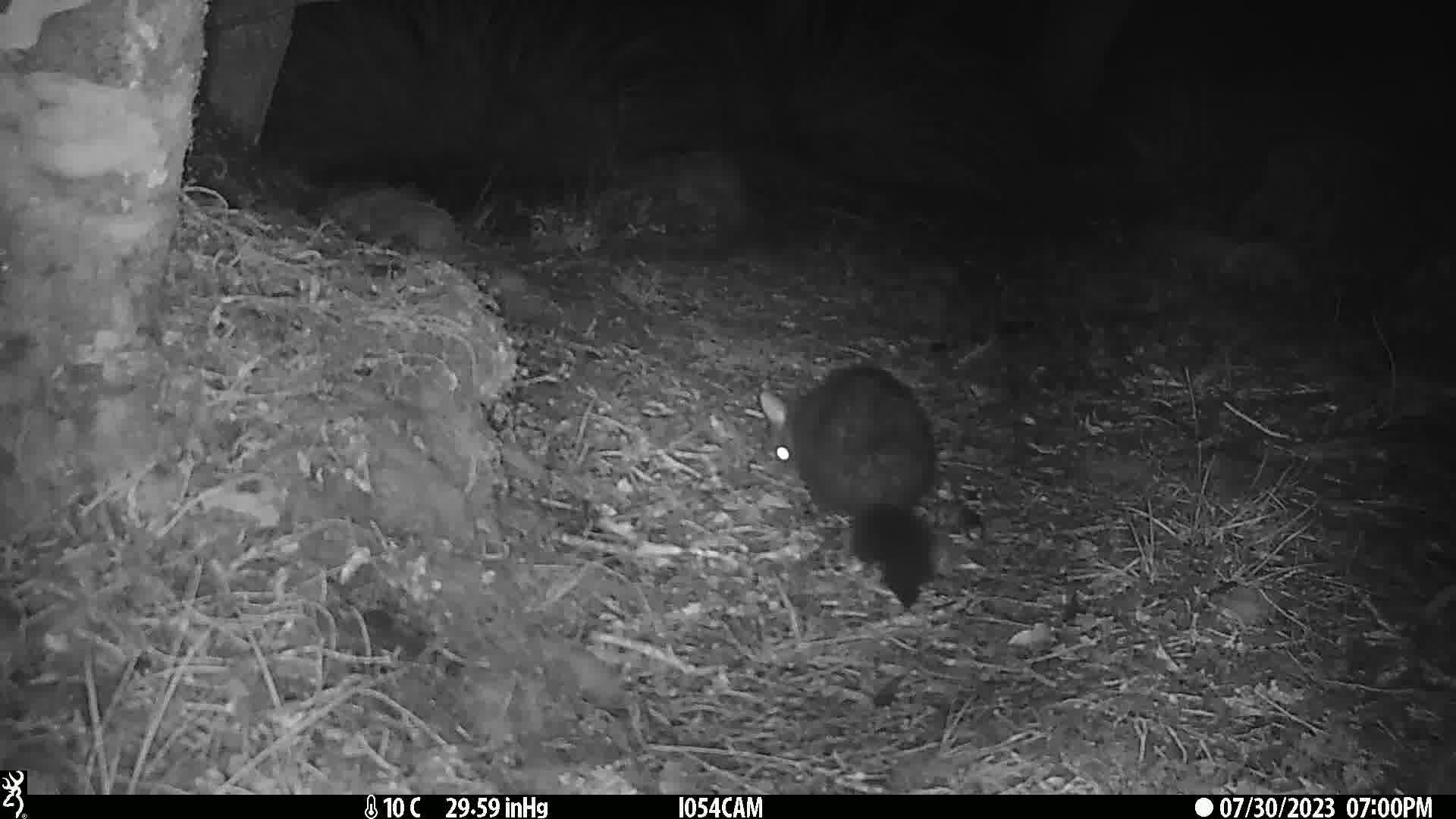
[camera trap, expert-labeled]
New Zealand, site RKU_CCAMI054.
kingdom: Animalia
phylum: Chordata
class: Mammalia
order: Diprotodontia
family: Phalangeridae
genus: Trichosurus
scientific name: Trichosurus vulpecula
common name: common brushtail possum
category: possum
Possum (common brushtail possum) (Trichosurus vulpecula).